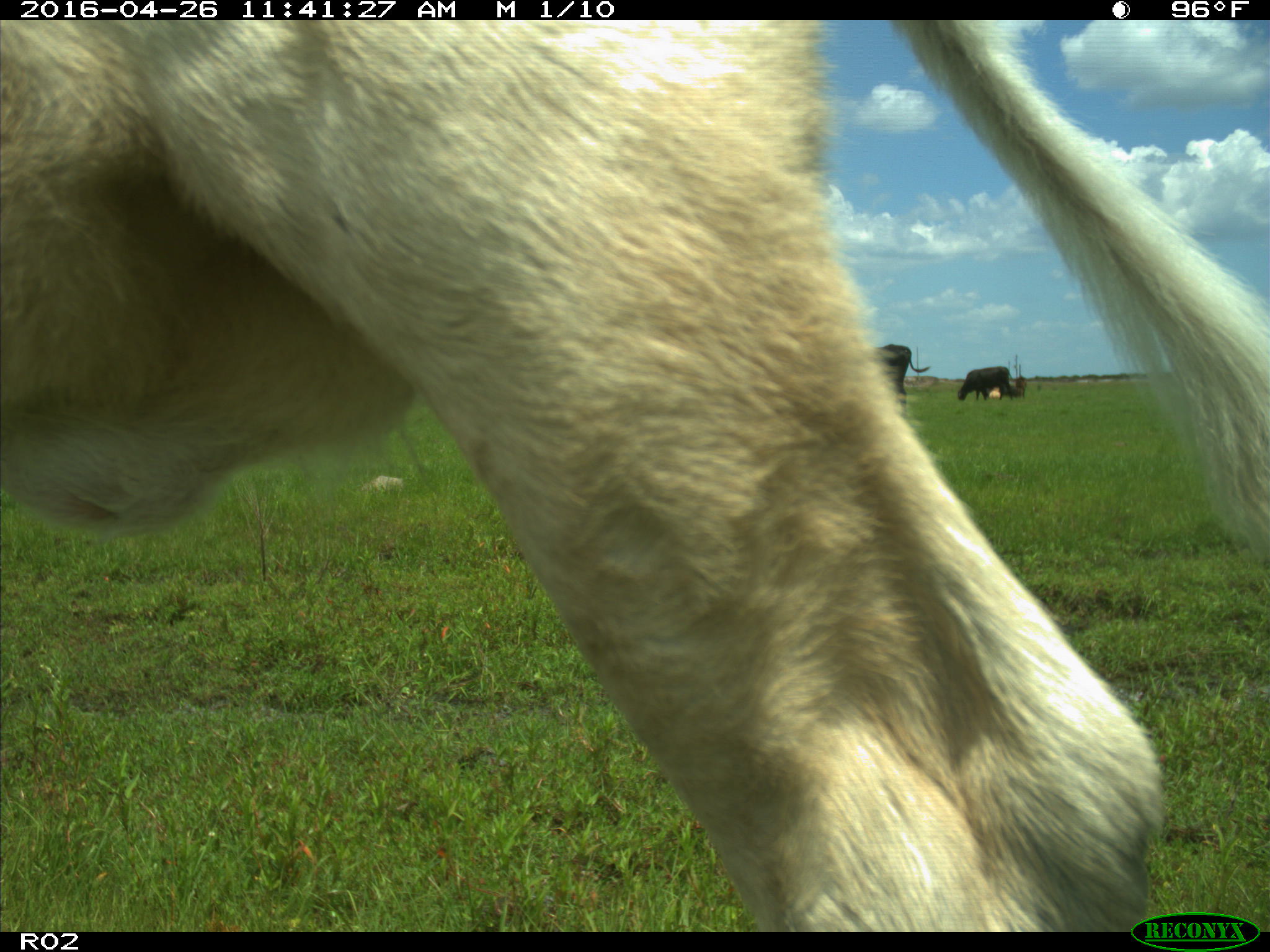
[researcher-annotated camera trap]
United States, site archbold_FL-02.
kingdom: Animalia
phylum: Chordata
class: Mammalia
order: Artiodactyla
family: Bovidae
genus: Bos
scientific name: Bos taurus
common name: domestic cow